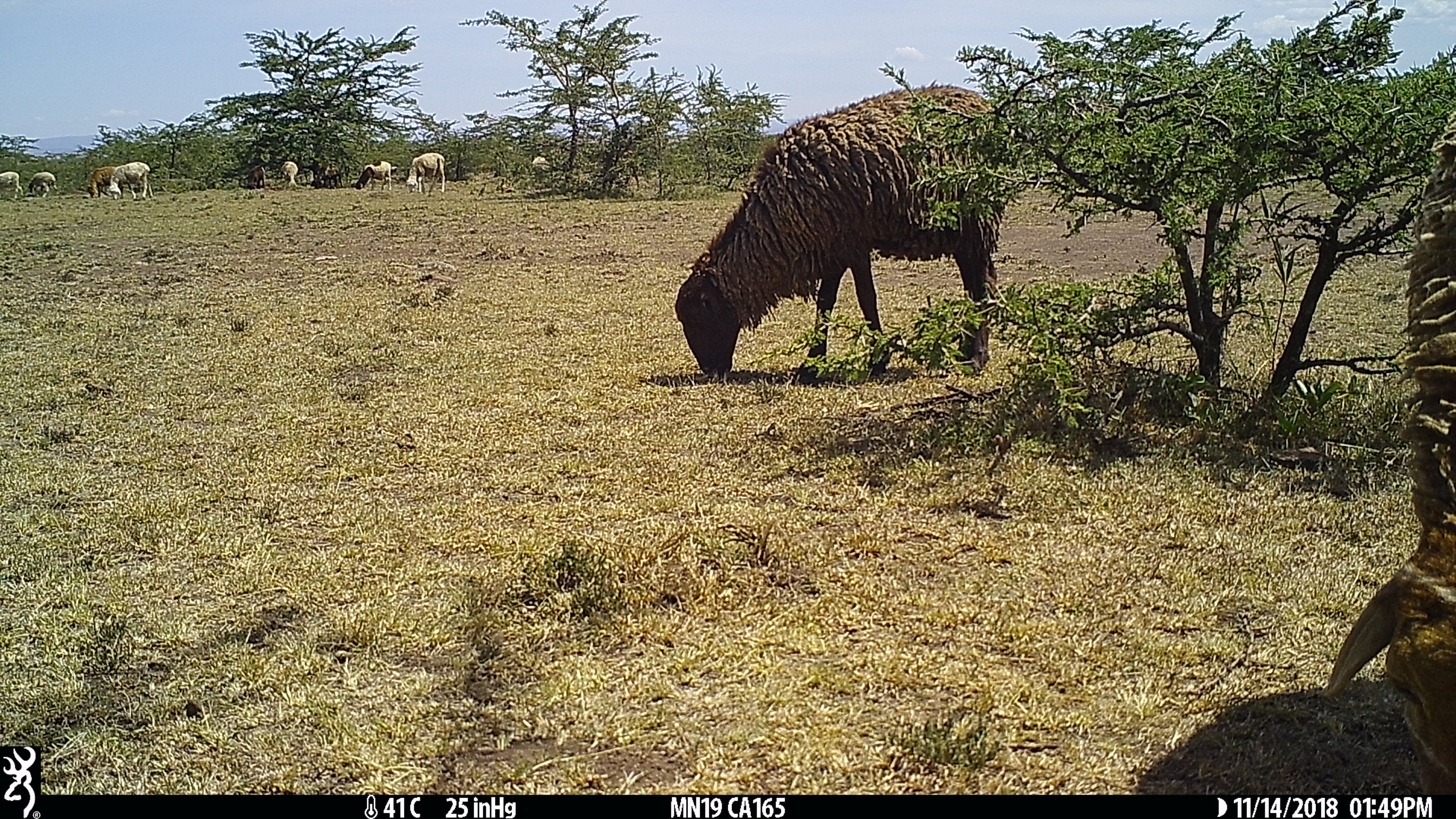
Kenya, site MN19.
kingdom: Animalia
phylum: Chordata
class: Mammalia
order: Artiodactyla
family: Bovidae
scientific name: Bovidae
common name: sheep or goat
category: shoat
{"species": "shoat (sheep or goat) (Bovidae)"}